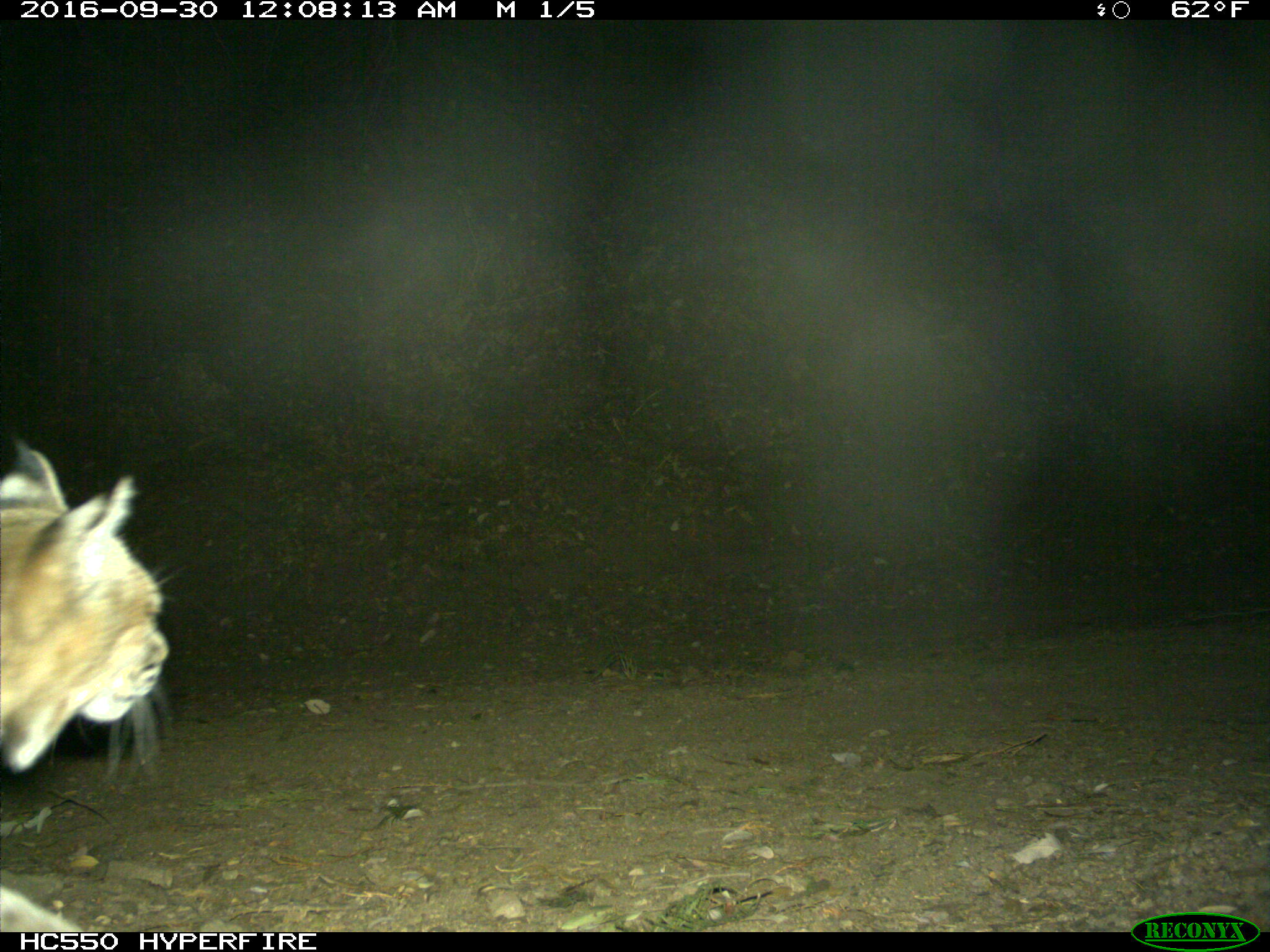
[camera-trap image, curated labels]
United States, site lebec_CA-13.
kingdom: Animalia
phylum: Chordata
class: Mammalia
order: Carnivora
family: Felidae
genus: Lynx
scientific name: Lynx rufus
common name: bobcat